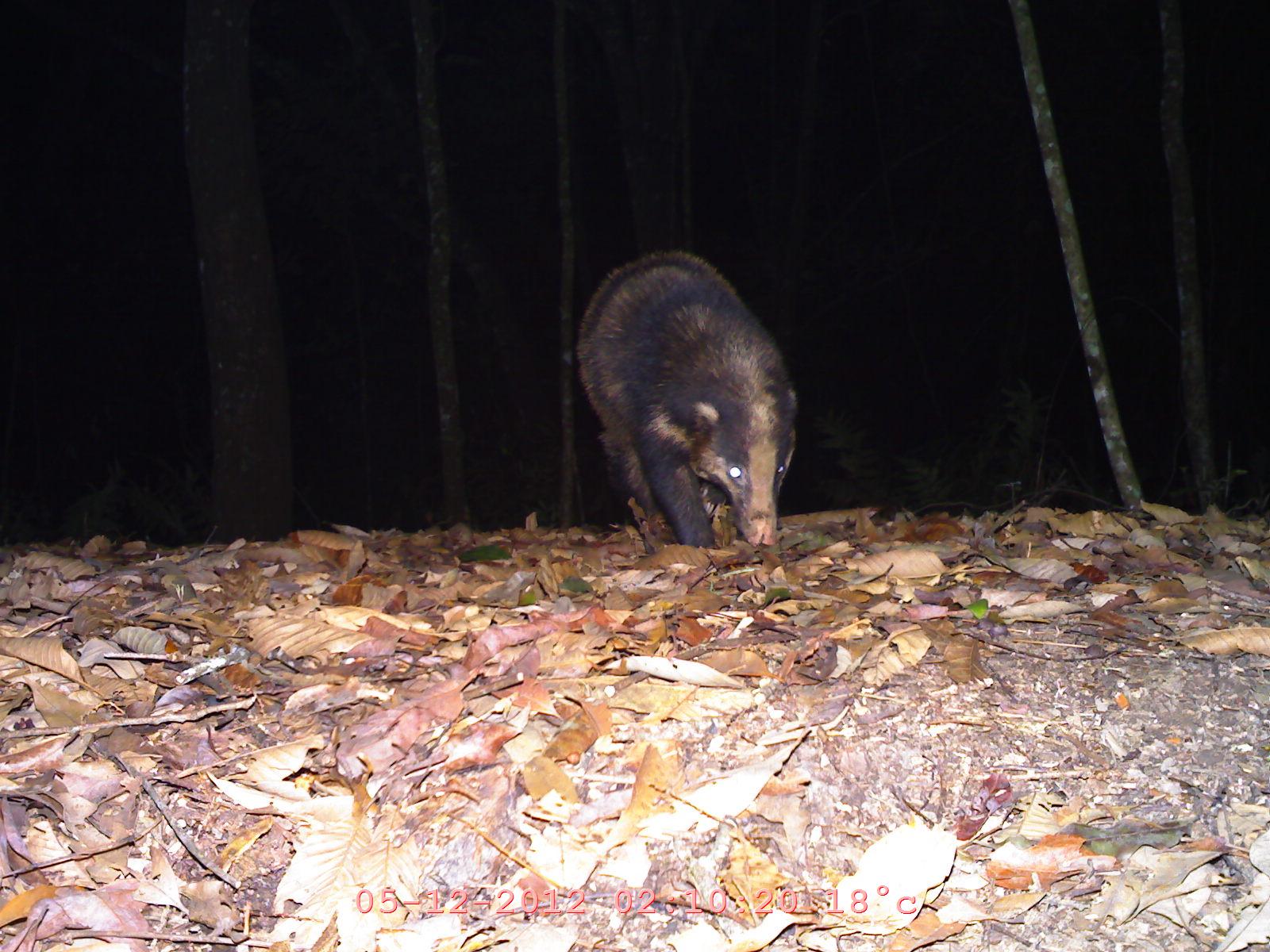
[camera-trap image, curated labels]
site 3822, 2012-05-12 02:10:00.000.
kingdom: Animalia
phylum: Chordata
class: Mammalia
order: Carnivora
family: Mustelidae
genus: Arctonyx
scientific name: Arctonyx collaris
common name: greater hog badger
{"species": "Arctonyx collaris (greater hog badger)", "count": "1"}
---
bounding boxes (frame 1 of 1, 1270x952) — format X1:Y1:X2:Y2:
arctonyx collaris: 573:247:801:560